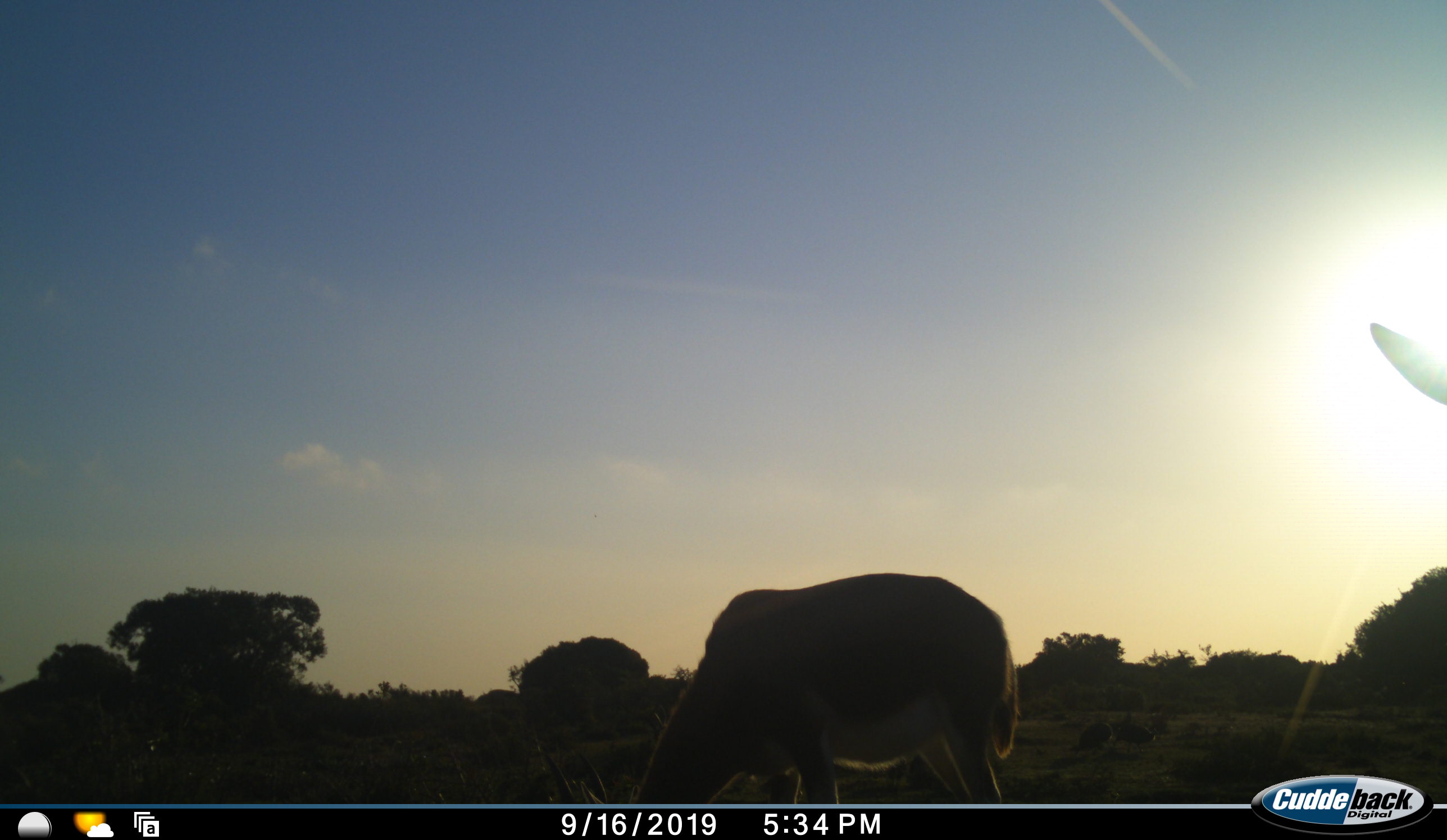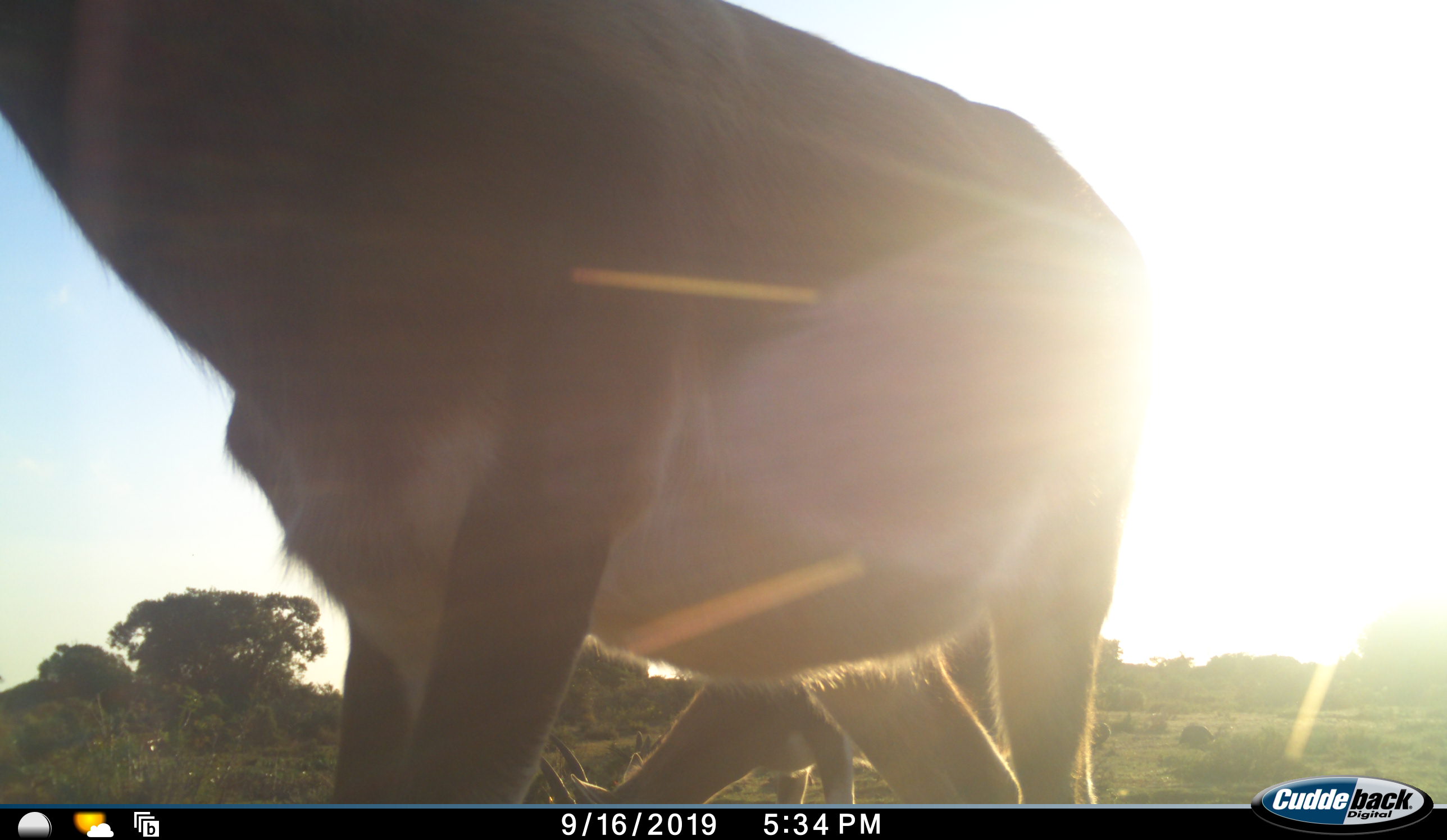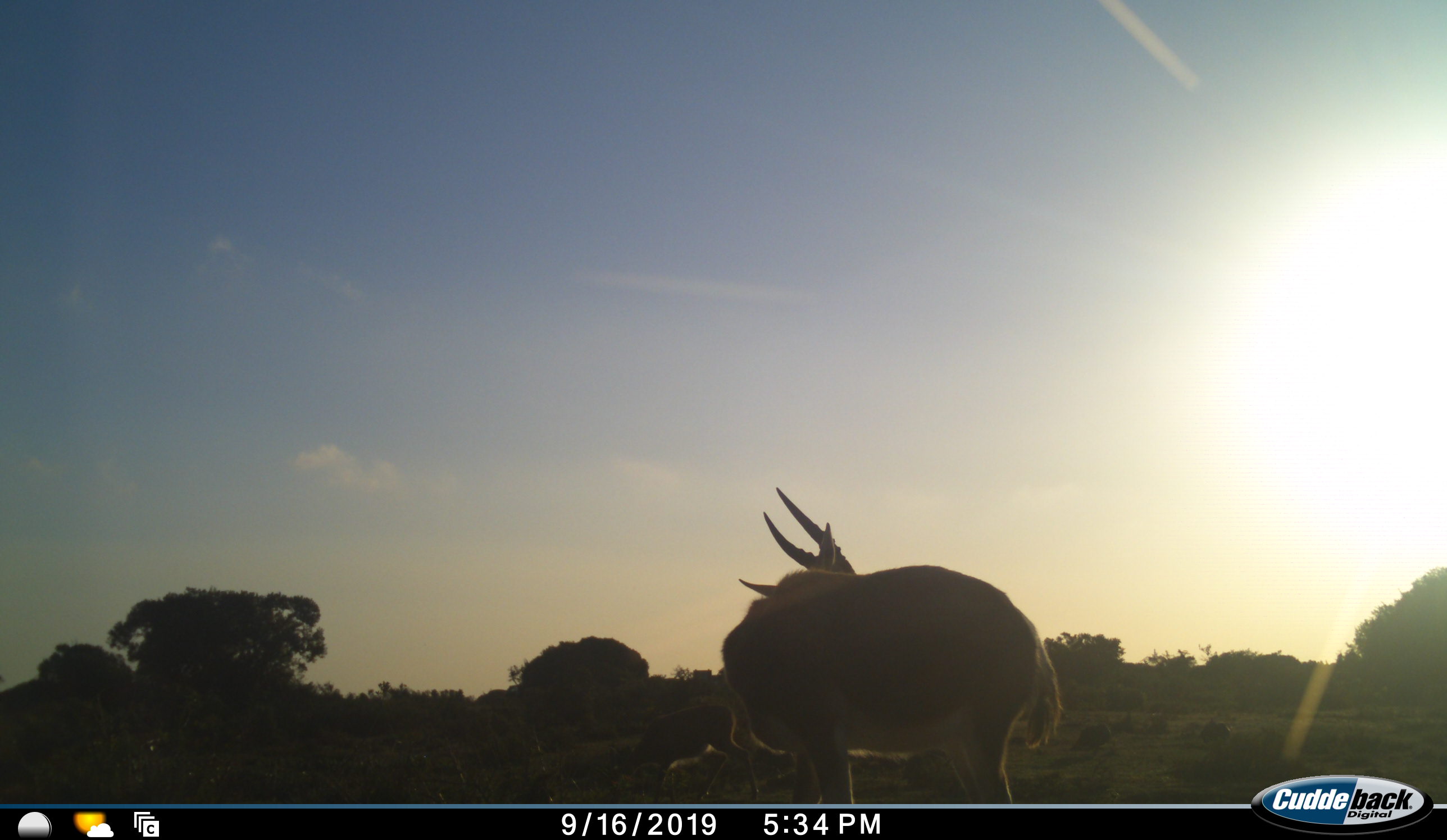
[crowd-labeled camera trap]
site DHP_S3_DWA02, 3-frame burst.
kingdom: Animalia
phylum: Chordata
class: Mammalia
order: Artiodactyla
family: Bovidae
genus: Damaliscus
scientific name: Damaliscus pygargus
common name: bontebok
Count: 2.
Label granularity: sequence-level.